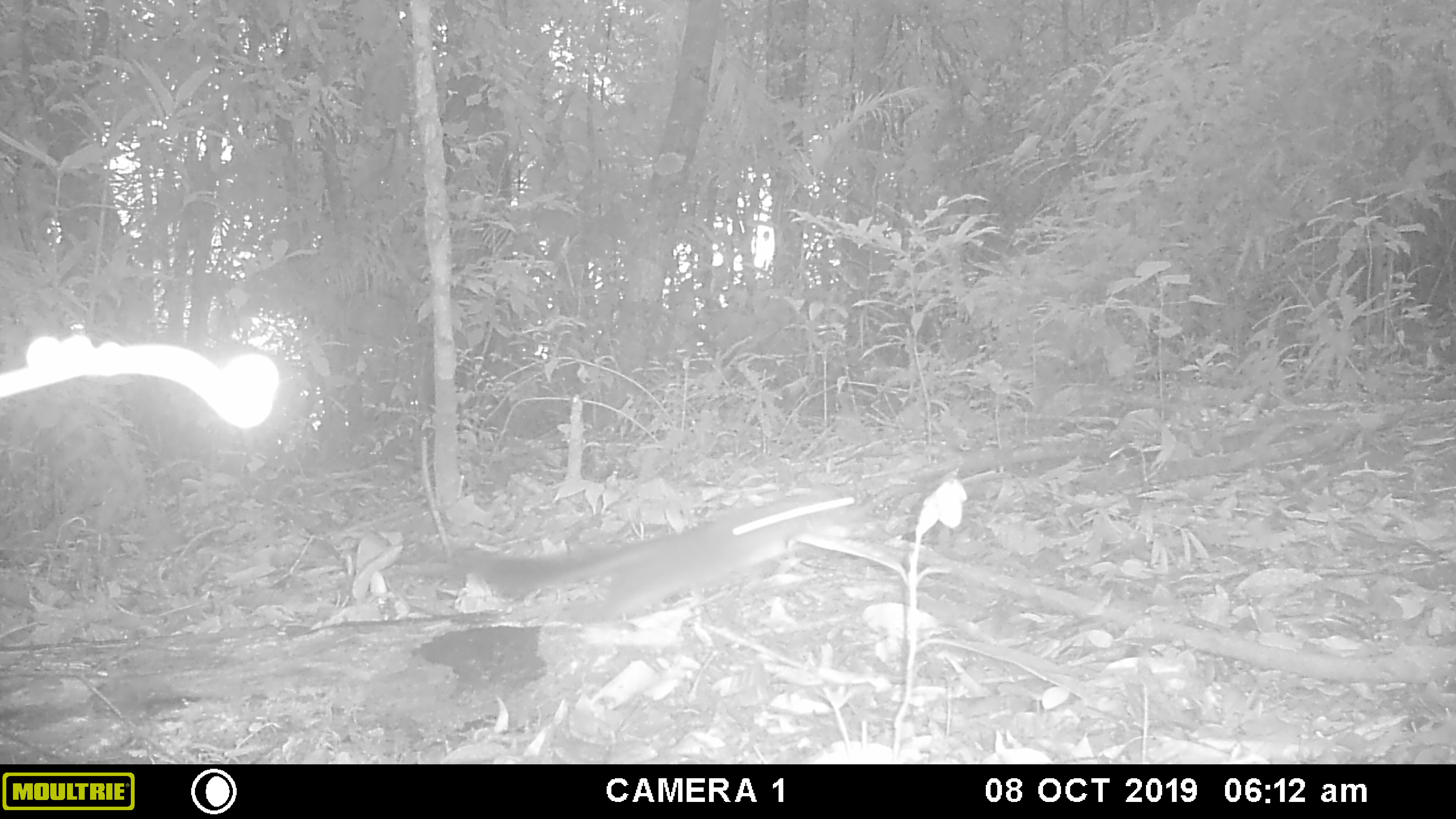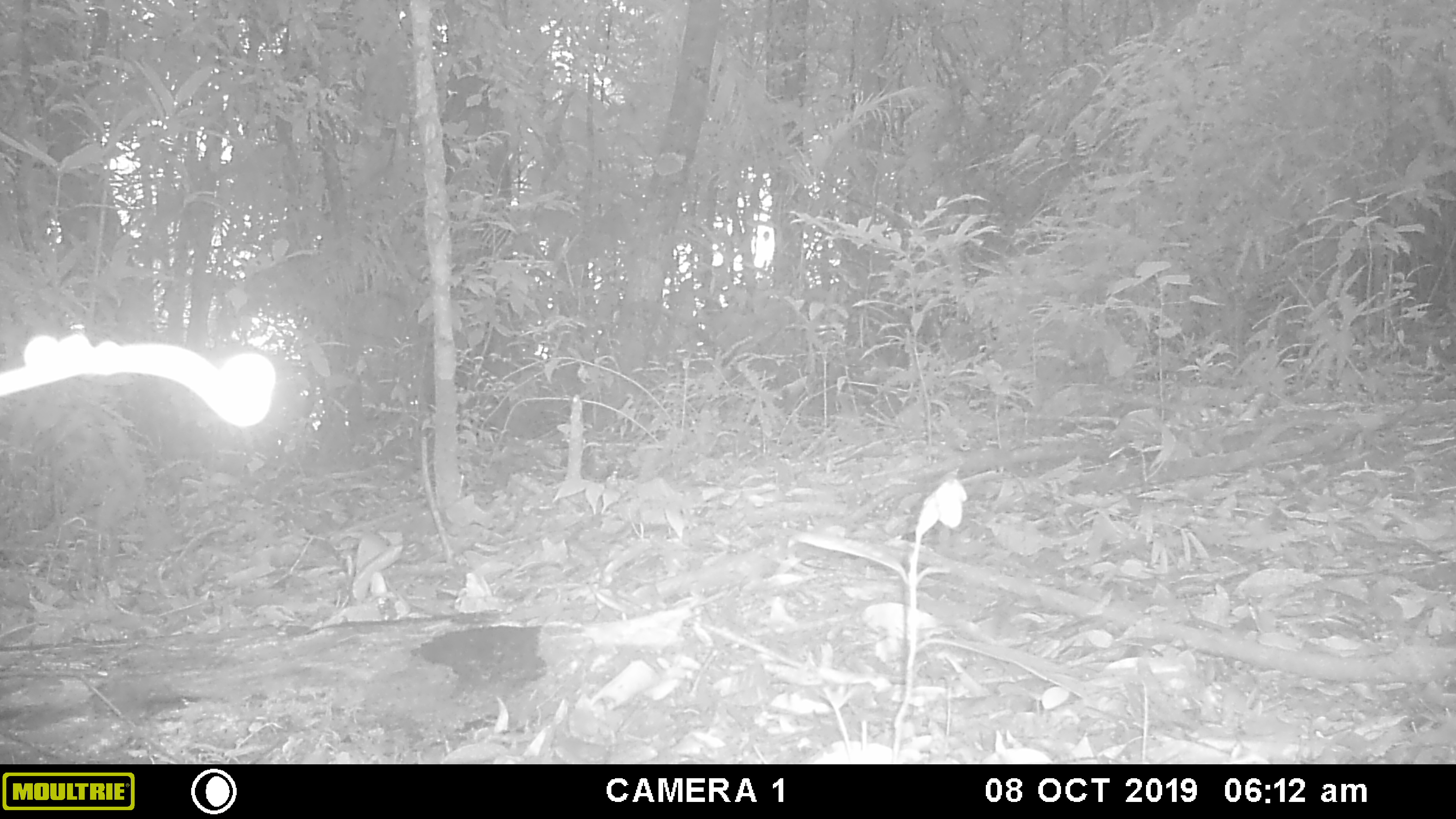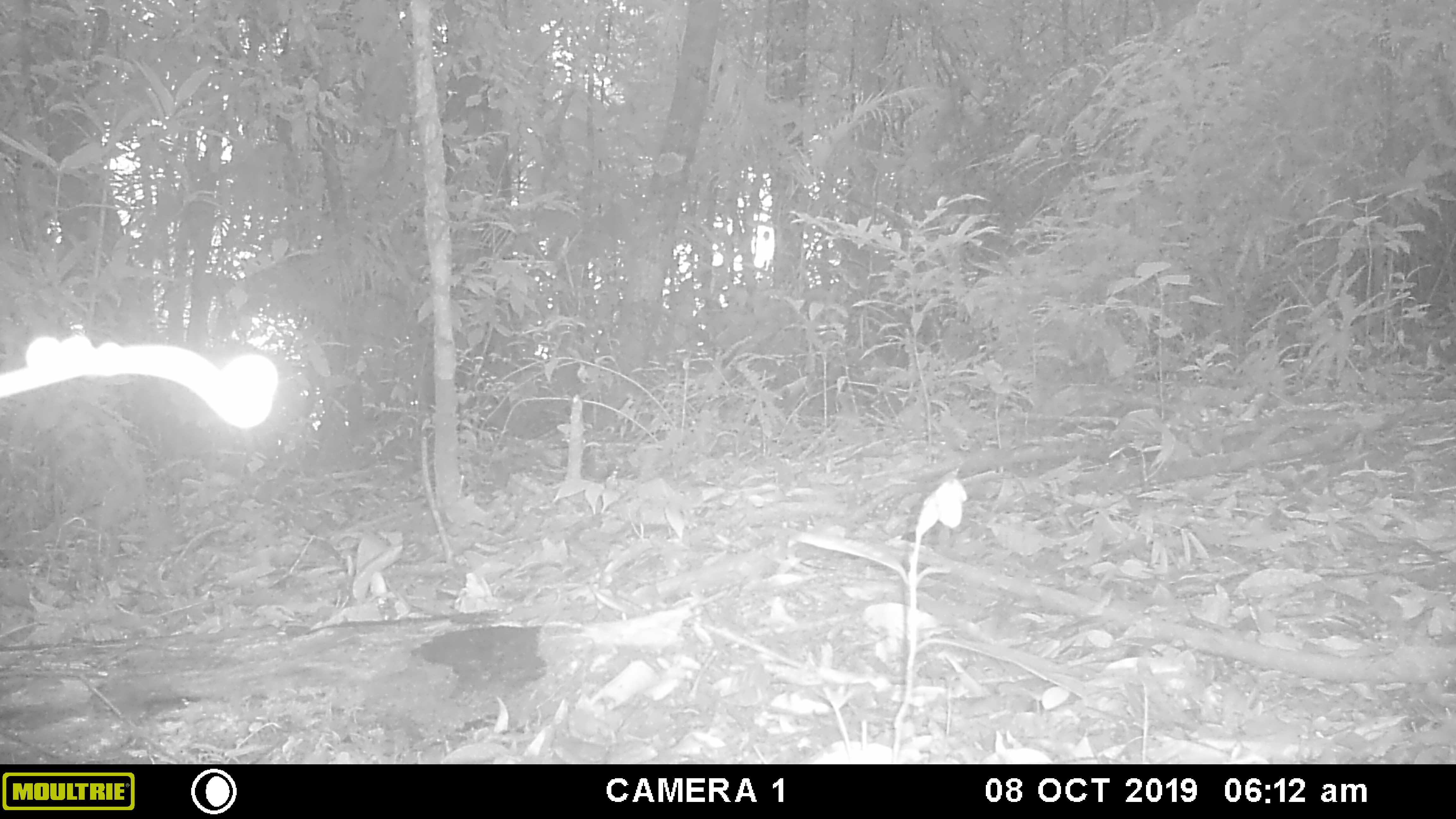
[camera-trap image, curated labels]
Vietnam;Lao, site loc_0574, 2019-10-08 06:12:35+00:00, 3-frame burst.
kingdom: Animalia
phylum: Chordata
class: Mammalia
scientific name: Mammalia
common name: mammal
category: unidentified small mammal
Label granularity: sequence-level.